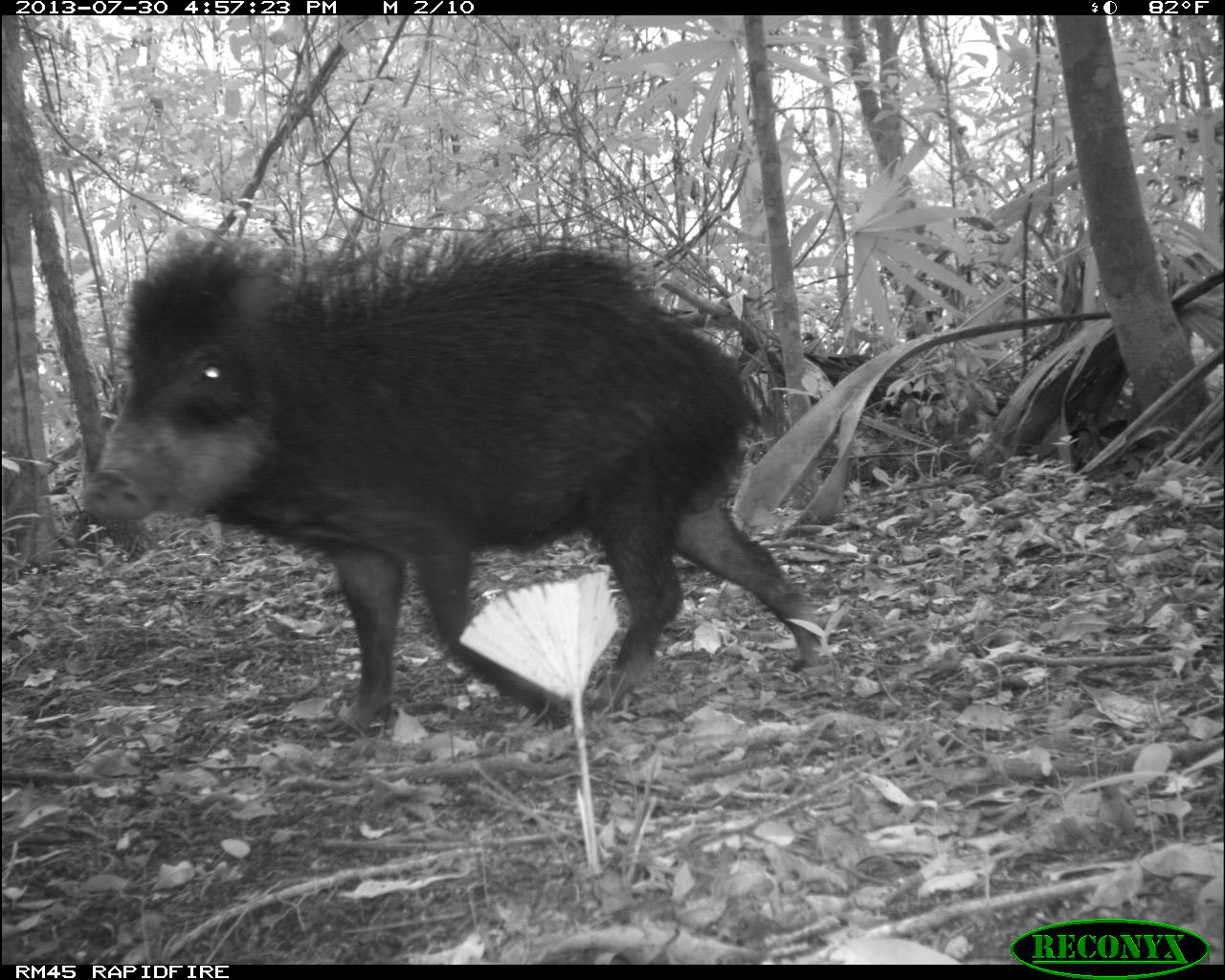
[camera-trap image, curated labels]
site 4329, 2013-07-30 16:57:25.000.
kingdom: Animalia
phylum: Chordata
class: Mammalia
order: Artiodactyla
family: Tayassuidae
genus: Tayassu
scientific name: Tayassu pecari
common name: white-lipped peccary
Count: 2.